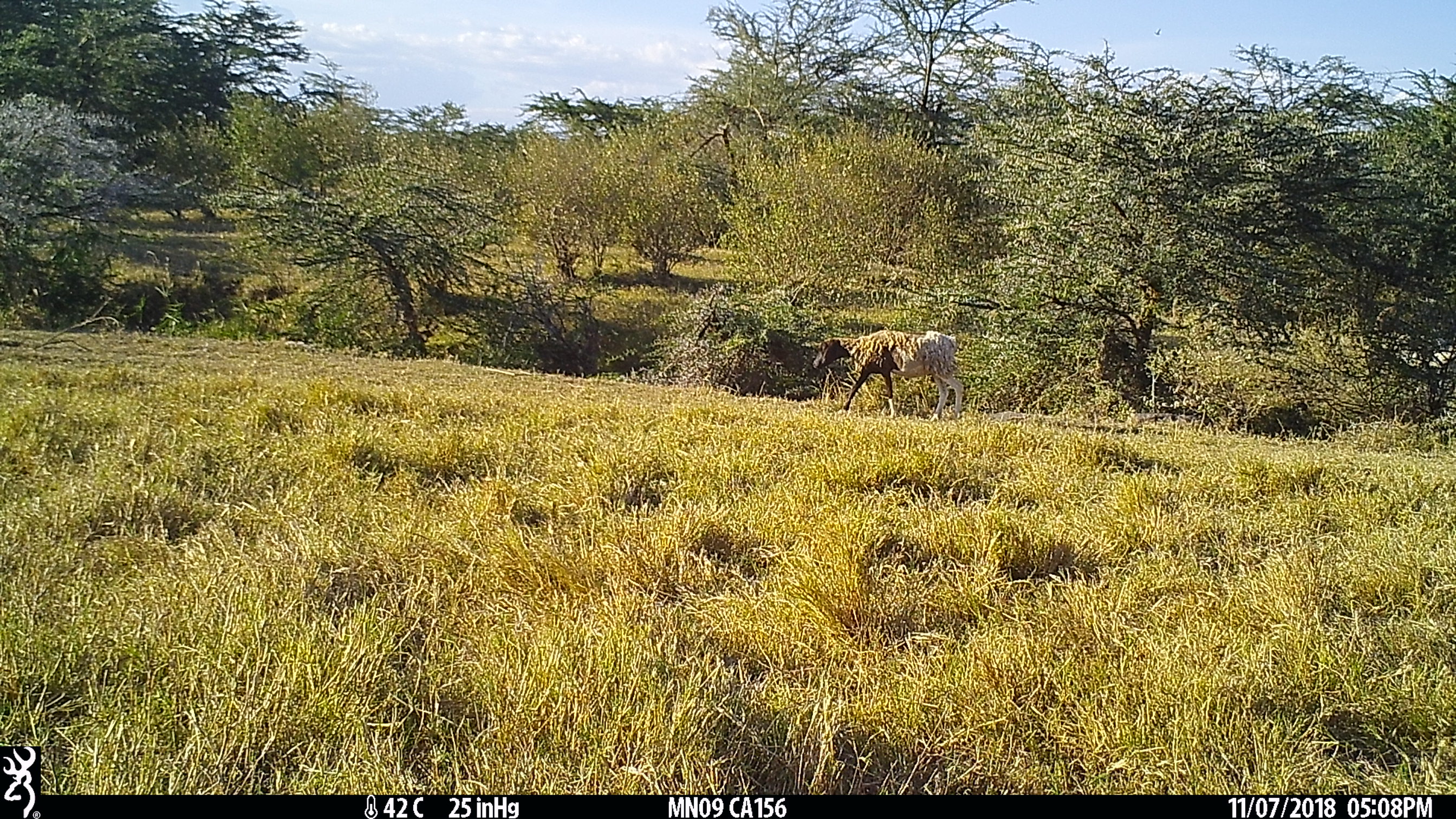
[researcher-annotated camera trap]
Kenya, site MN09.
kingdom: Animalia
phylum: Chordata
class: Mammalia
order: Artiodactyla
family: Bovidae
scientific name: Bovidae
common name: sheep or goat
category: shoat